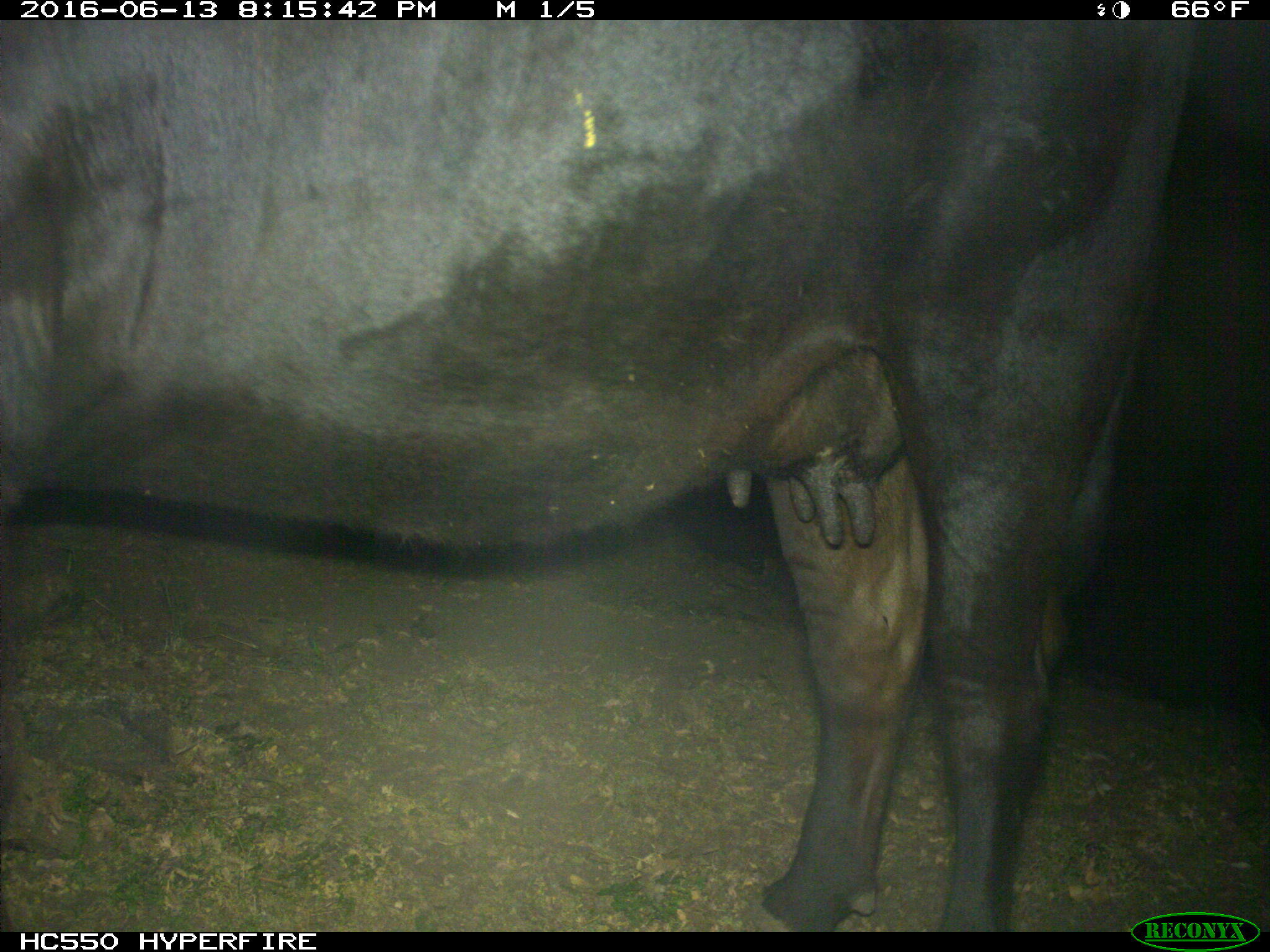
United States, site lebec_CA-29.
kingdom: Animalia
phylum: Chordata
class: Mammalia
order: Artiodactyla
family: Bovidae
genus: Bos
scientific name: Bos taurus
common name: domestic cow